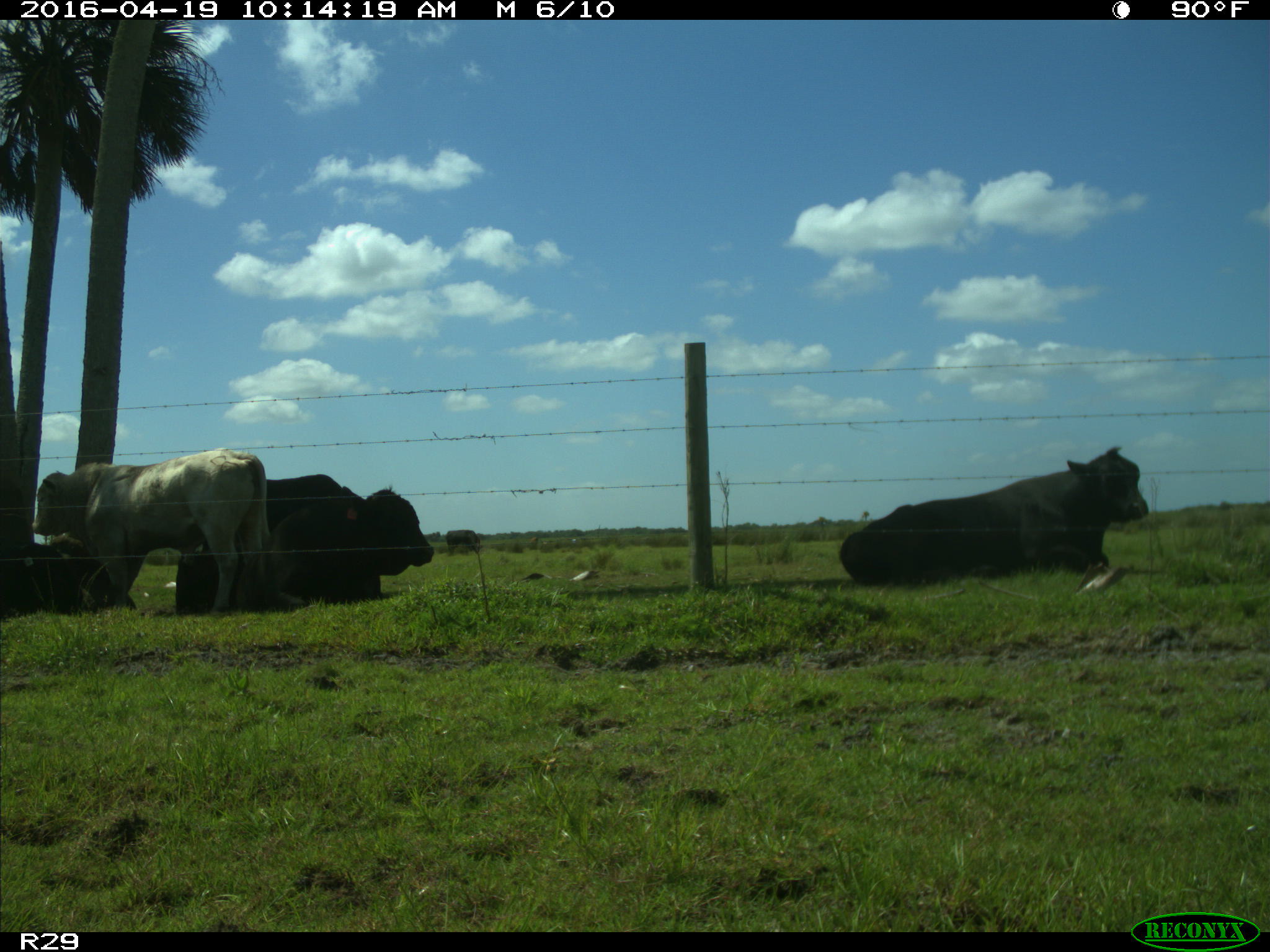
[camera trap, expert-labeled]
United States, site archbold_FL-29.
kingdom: Animalia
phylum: Chordata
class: Mammalia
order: Artiodactyla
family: Bovidae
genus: Bos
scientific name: Bos taurus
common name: domestic cow